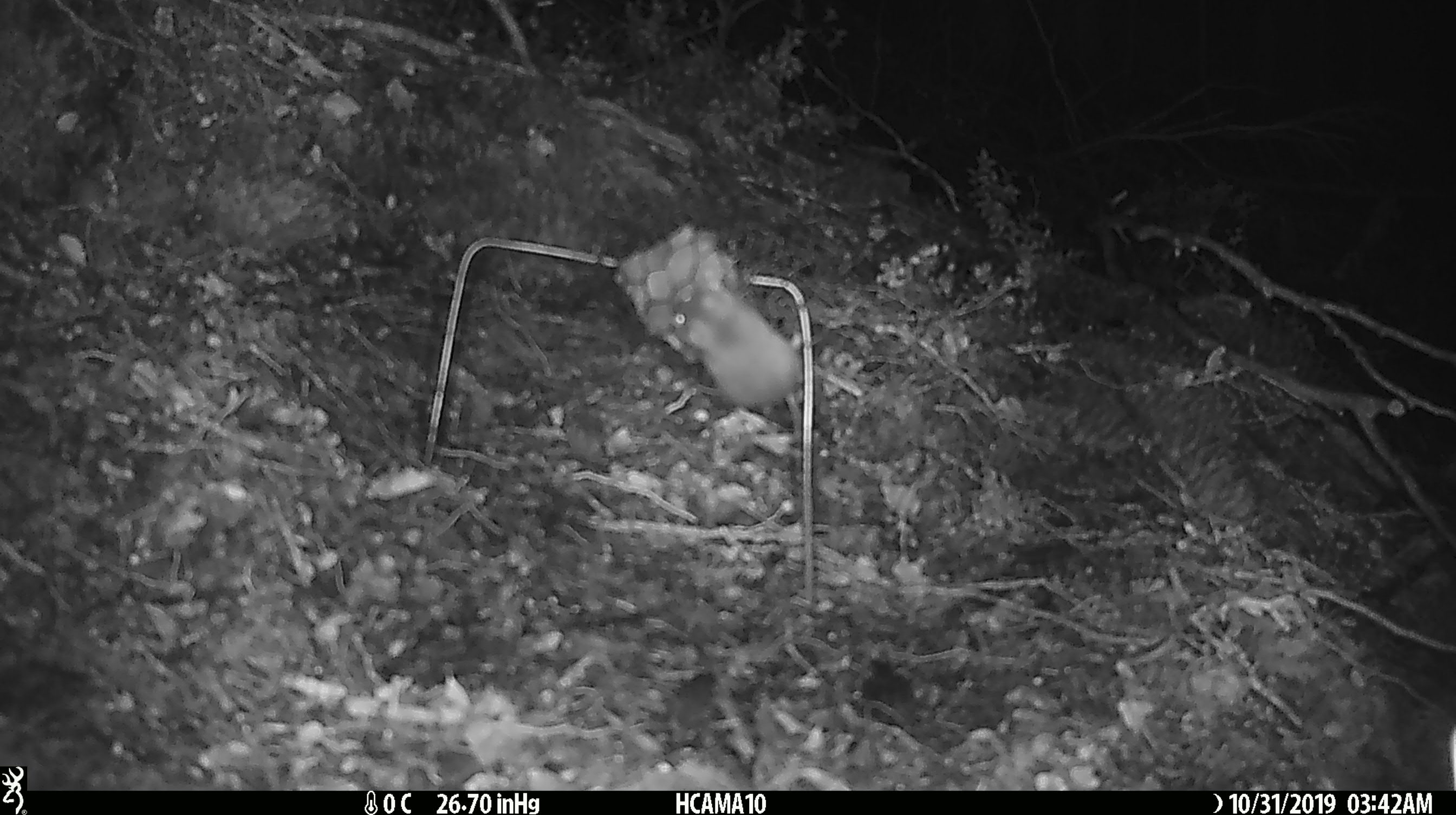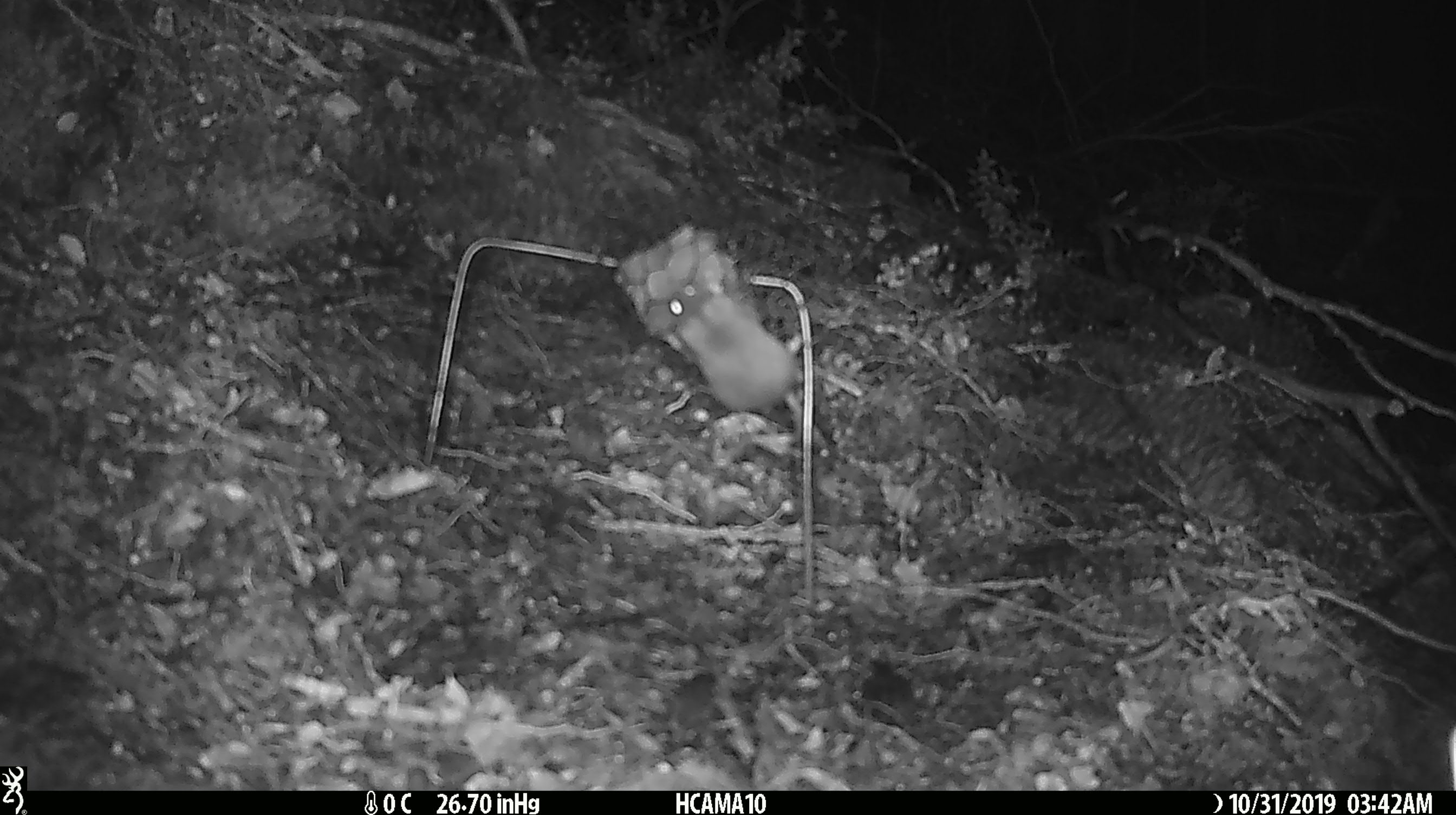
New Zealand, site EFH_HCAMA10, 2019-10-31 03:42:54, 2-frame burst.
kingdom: Animalia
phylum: Chordata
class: Mammalia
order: Rodentia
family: Muridae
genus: Mus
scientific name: Mus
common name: mouse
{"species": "mouse (Mus)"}